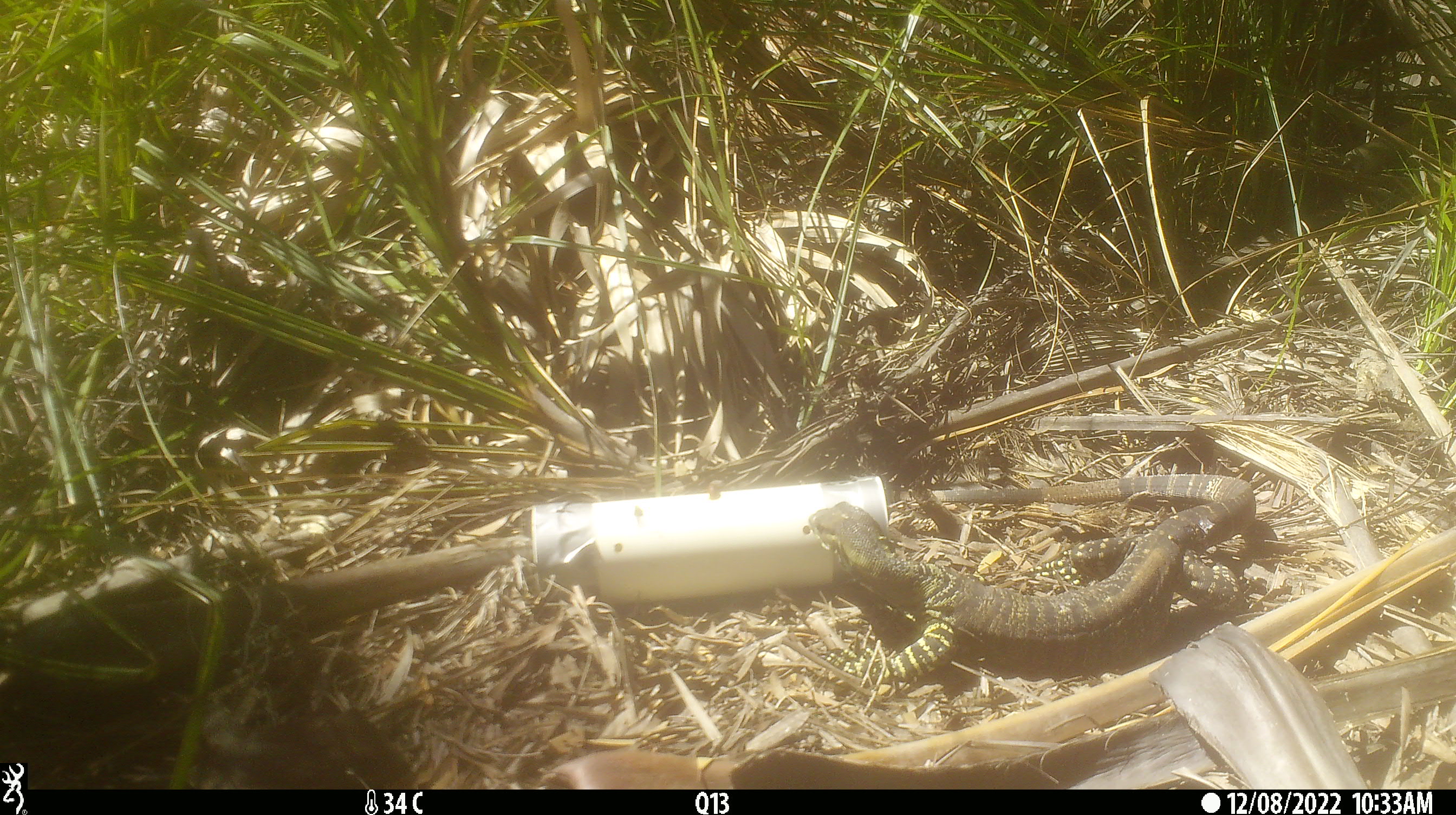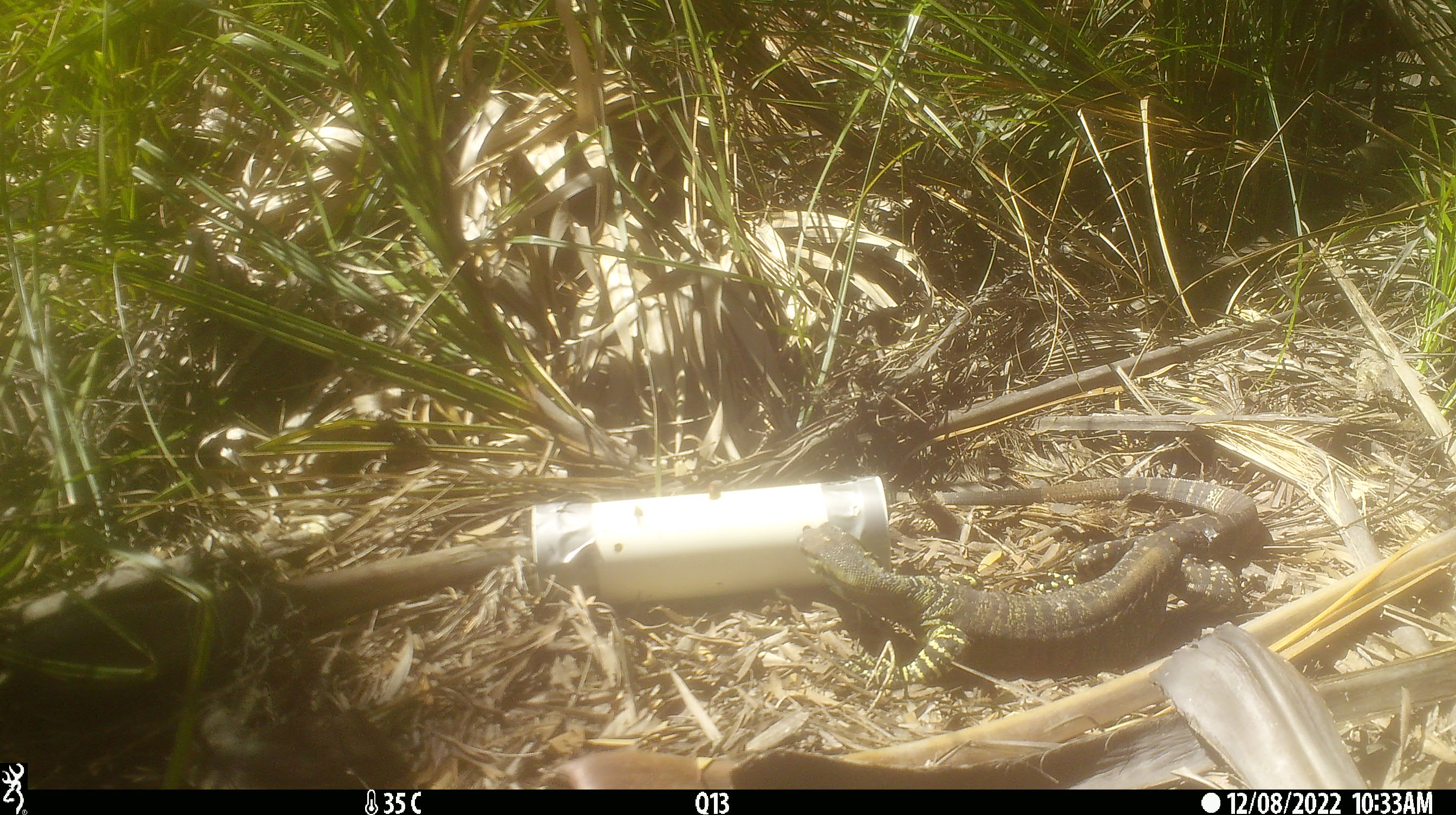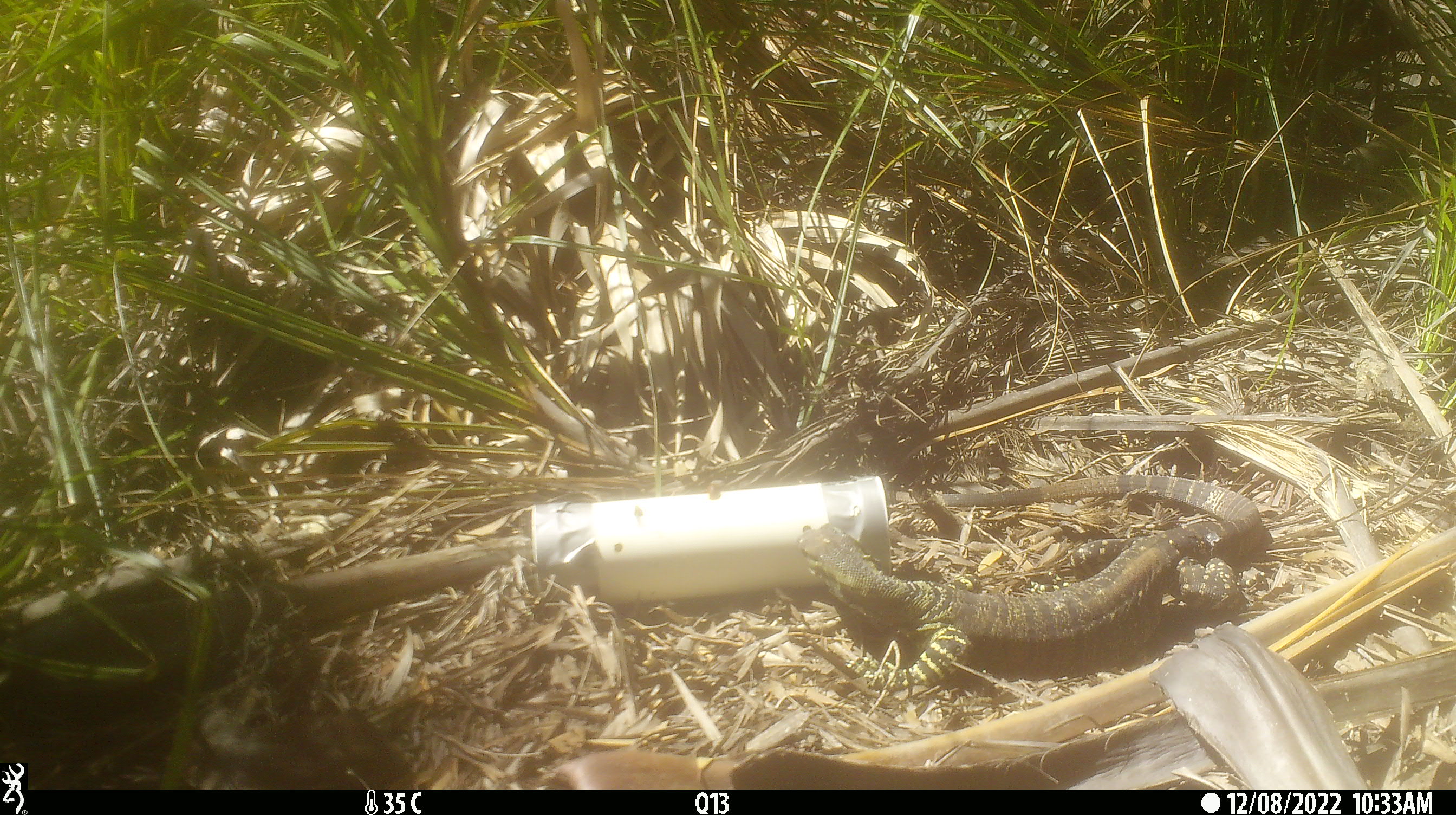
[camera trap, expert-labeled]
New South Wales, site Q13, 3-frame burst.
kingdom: Animalia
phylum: Chordata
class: Reptilia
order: Squamata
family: Varanidae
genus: Varanus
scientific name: Varanus varius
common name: lace monitor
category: goanna